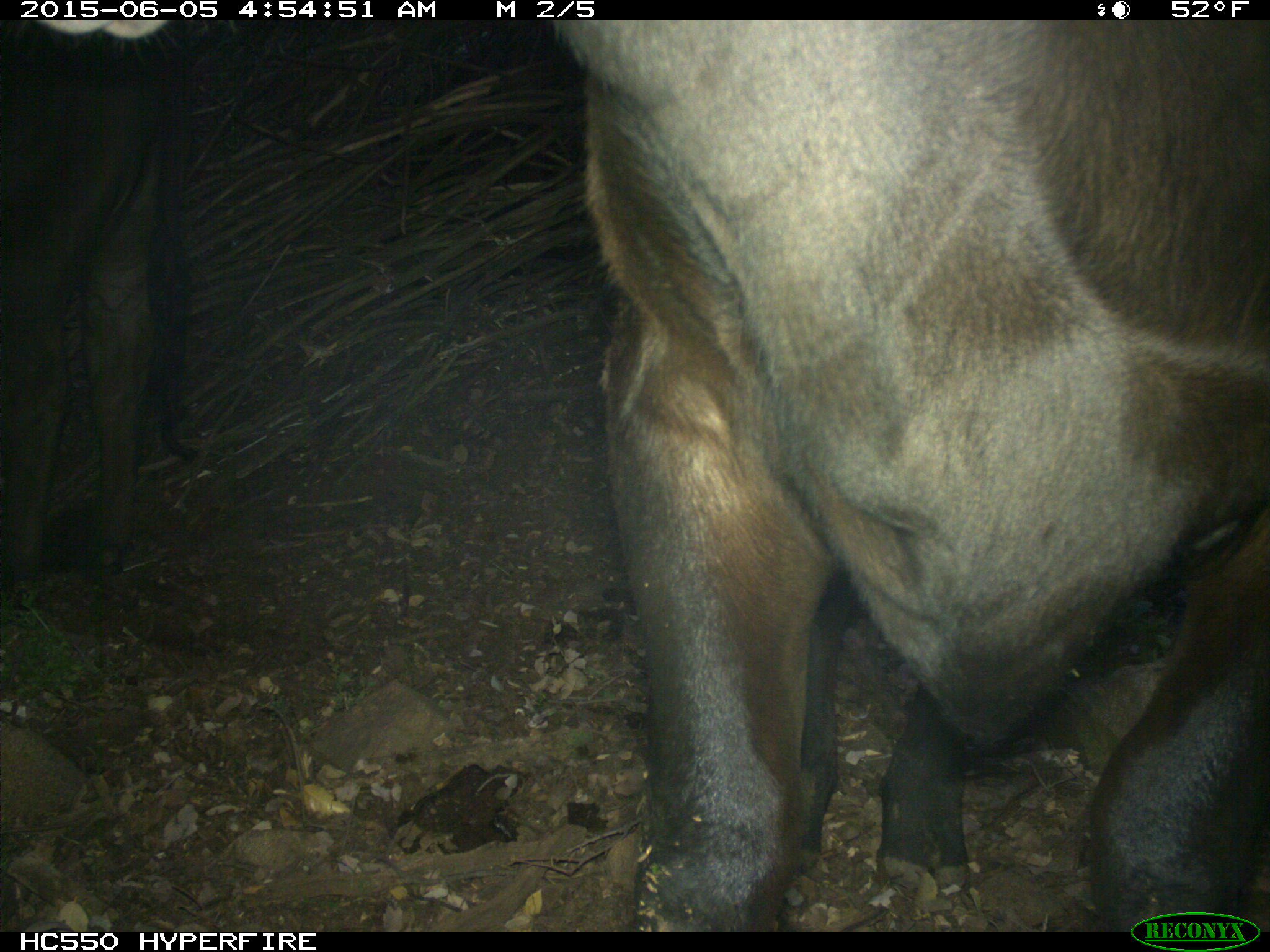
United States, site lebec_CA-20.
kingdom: Animalia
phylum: Chordata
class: Mammalia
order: Artiodactyla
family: Bovidae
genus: Bos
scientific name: Bos taurus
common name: domestic cow